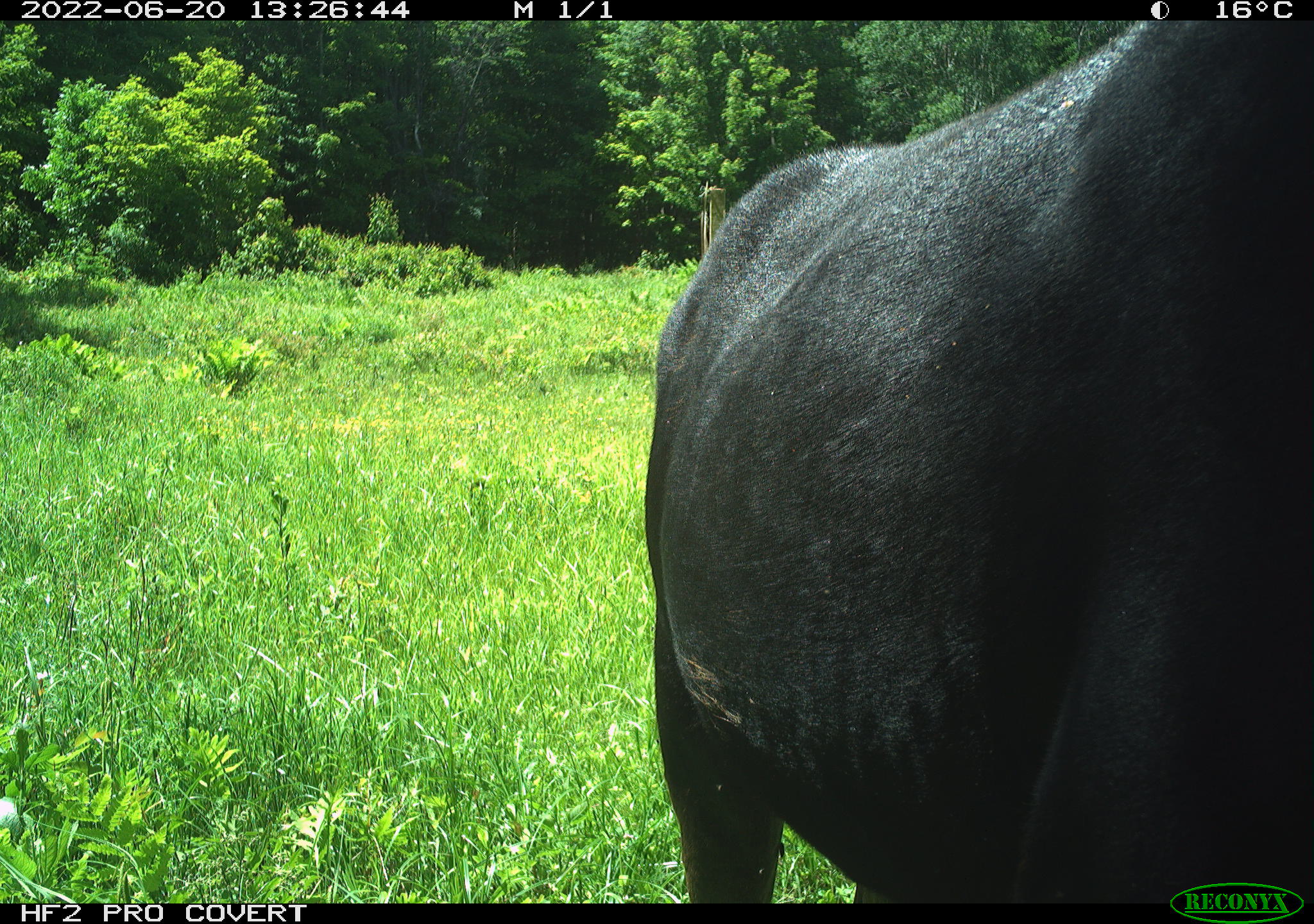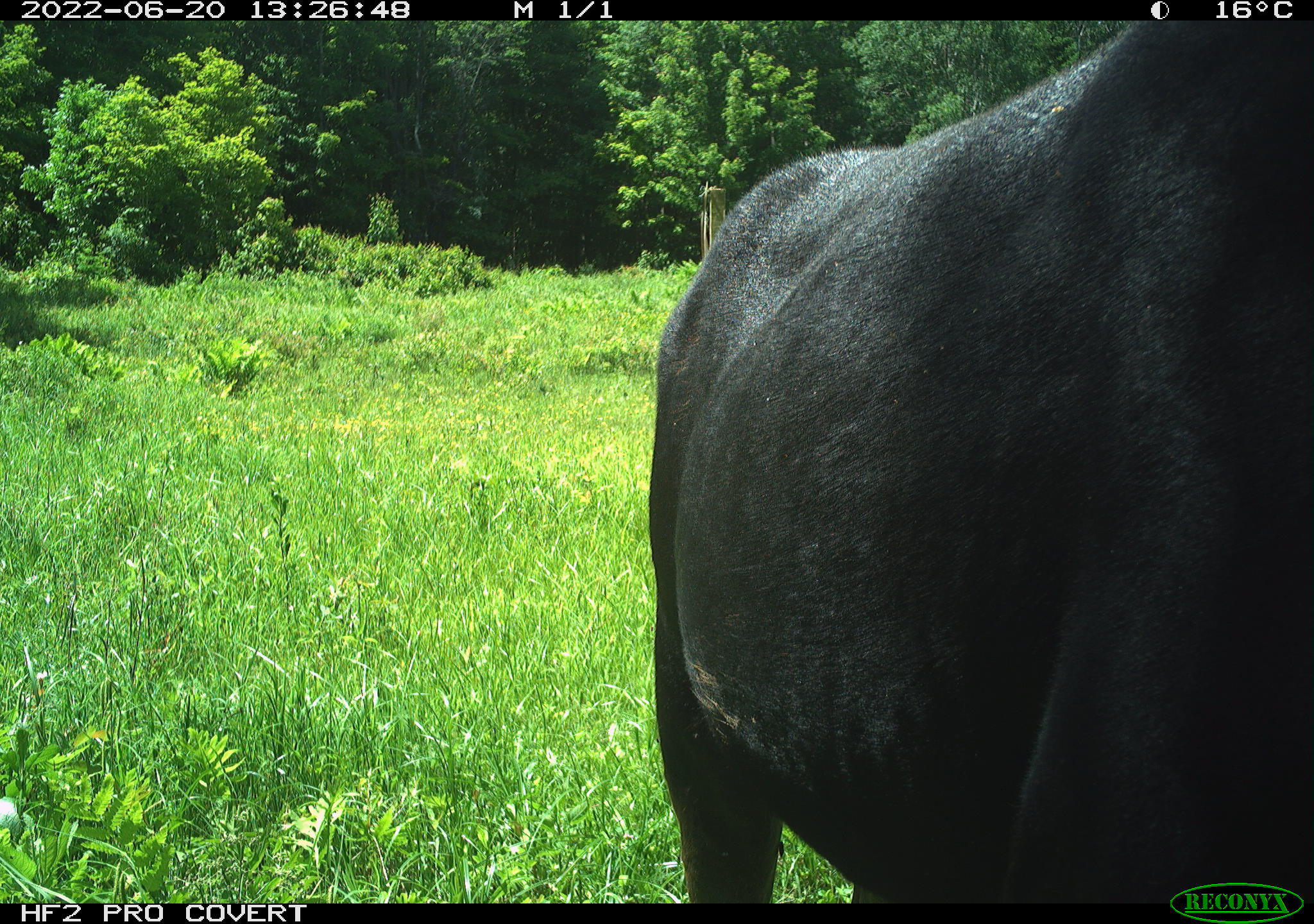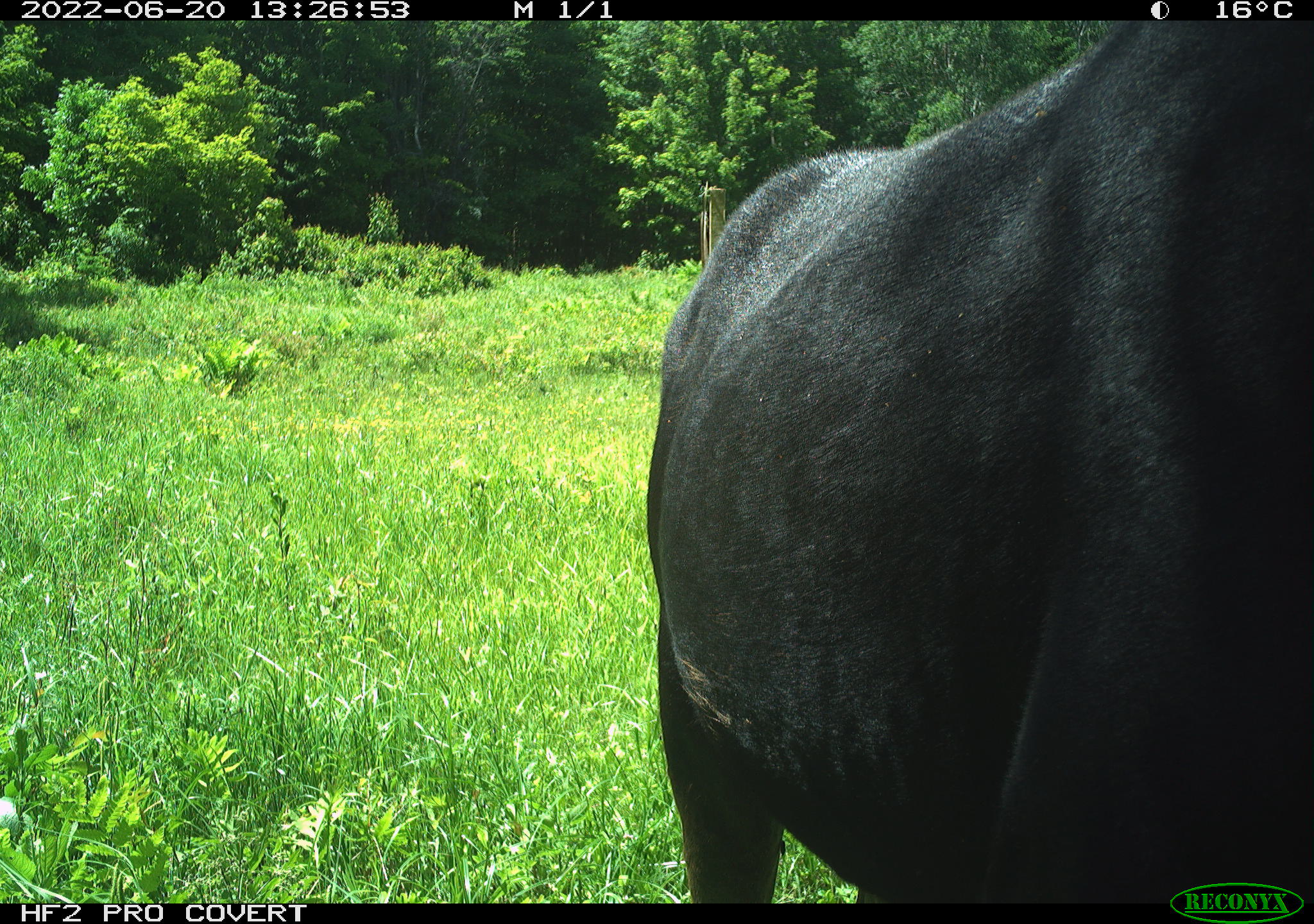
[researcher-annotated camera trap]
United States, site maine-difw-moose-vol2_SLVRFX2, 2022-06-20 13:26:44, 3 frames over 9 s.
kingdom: Animalia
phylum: Chordata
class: Mammalia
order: Artiodactyla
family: Cervidae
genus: Alces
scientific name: Alces alces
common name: moose